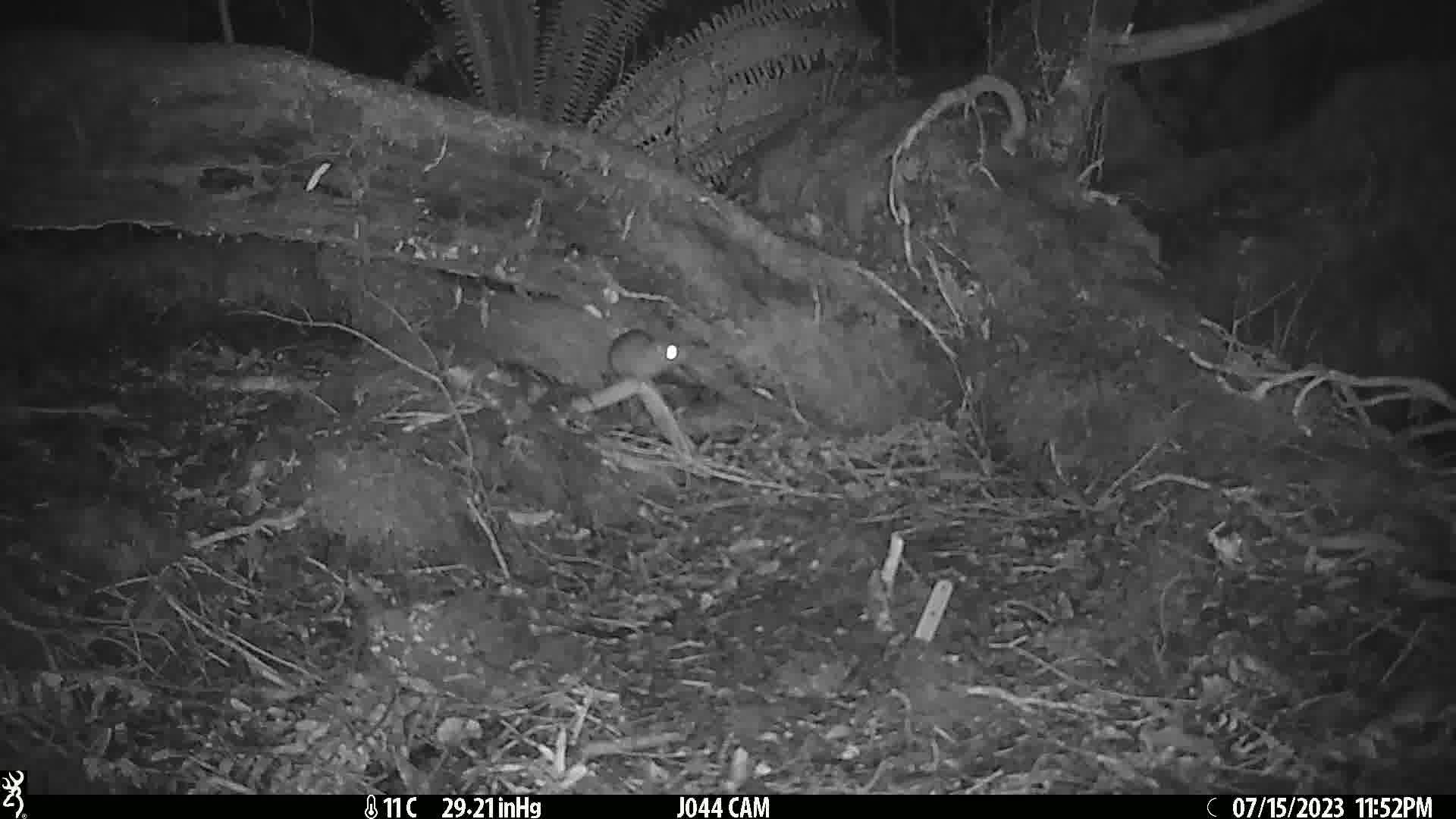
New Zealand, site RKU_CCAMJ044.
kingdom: Animalia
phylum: Chordata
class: Mammalia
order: Rodentia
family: Muridae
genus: Rattus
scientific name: Rattus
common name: rat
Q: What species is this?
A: Rat (Rattus).